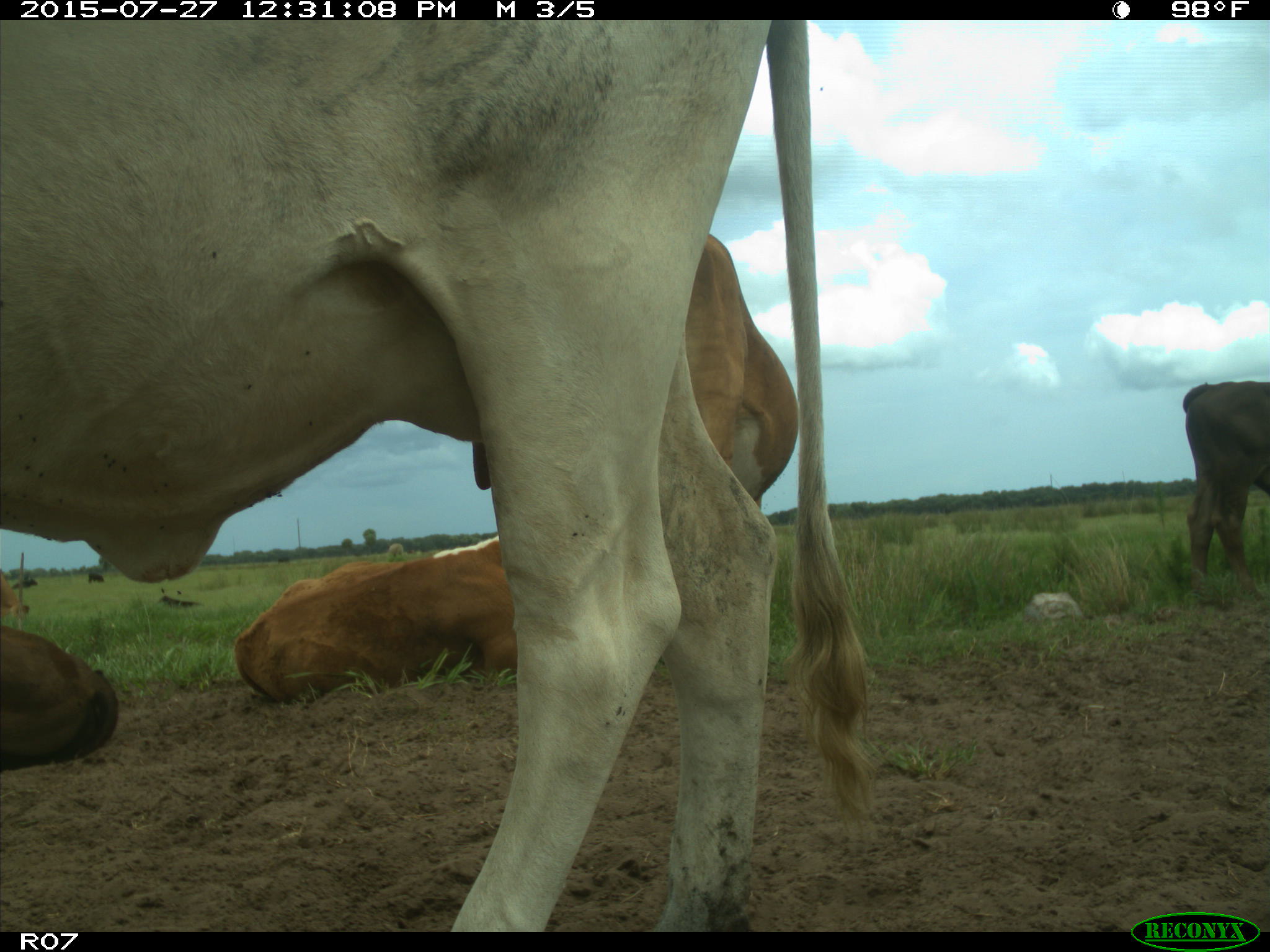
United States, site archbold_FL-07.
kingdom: Animalia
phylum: Chordata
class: Mammalia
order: Artiodactyla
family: Bovidae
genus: Bos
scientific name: Bos taurus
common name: domestic cow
Bos taurus (domestic cow).